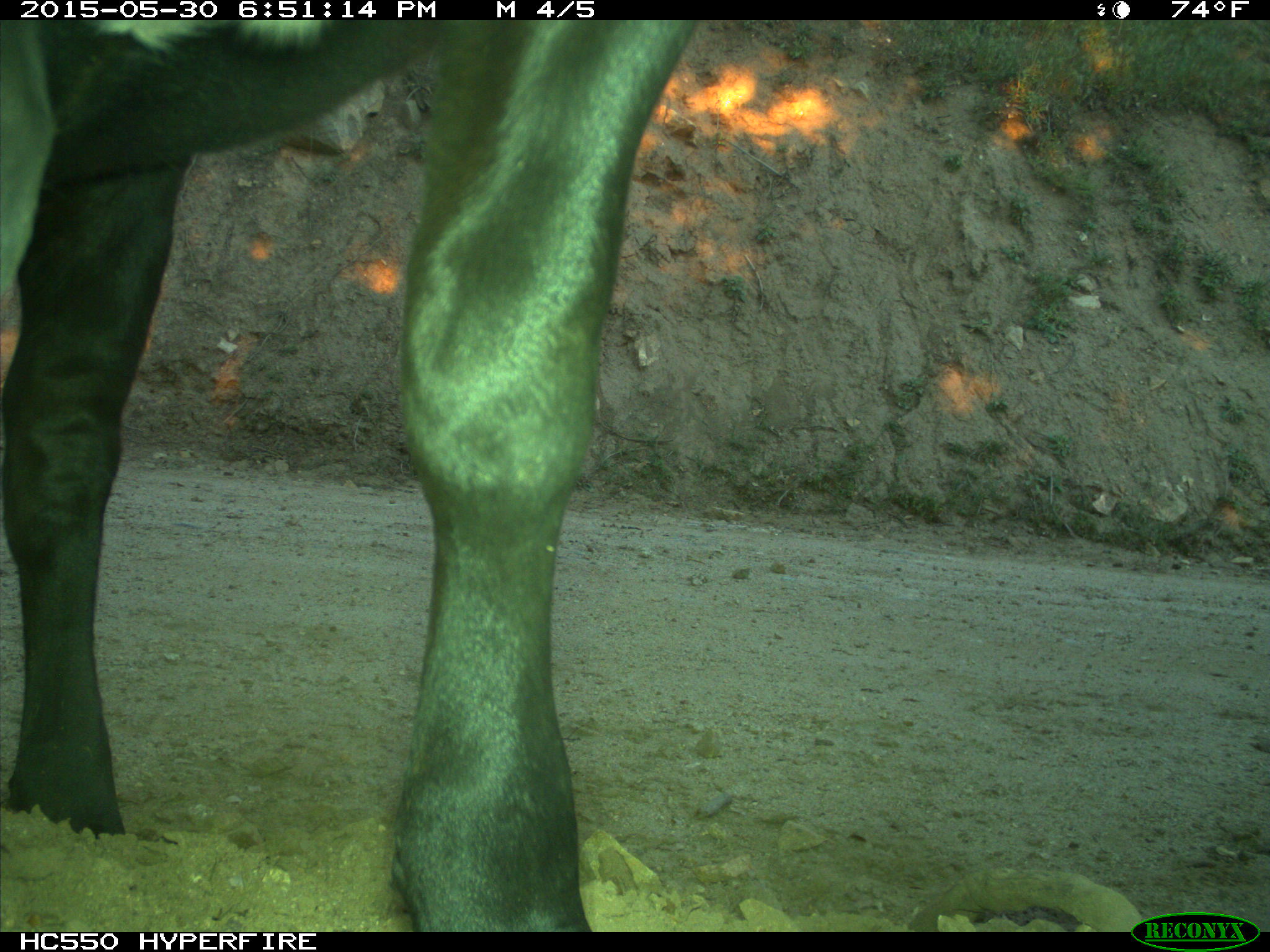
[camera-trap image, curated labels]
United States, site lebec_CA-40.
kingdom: Animalia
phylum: Chordata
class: Mammalia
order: Artiodactyla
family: Bovidae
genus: Bos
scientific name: Bos taurus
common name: domestic cow